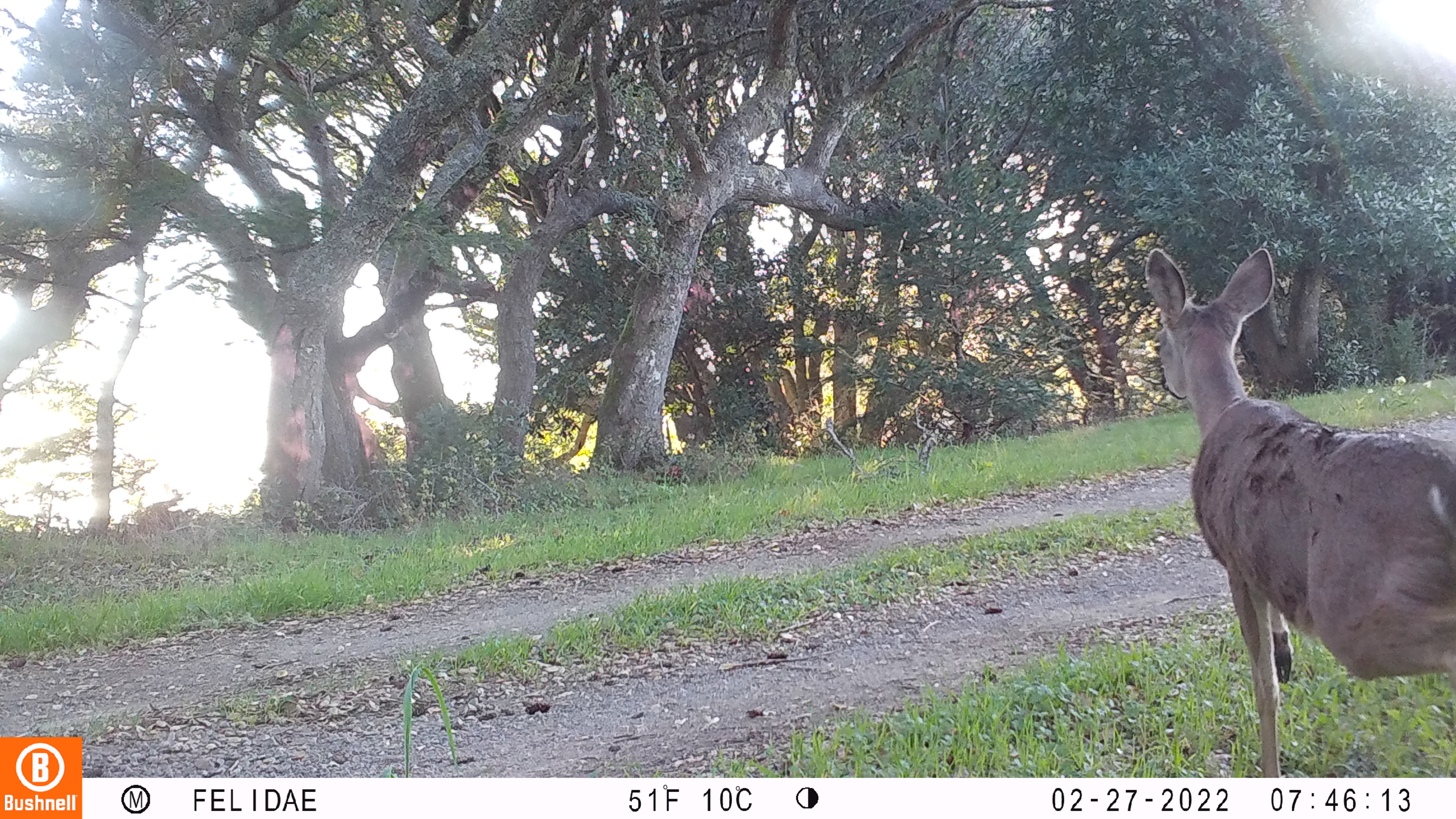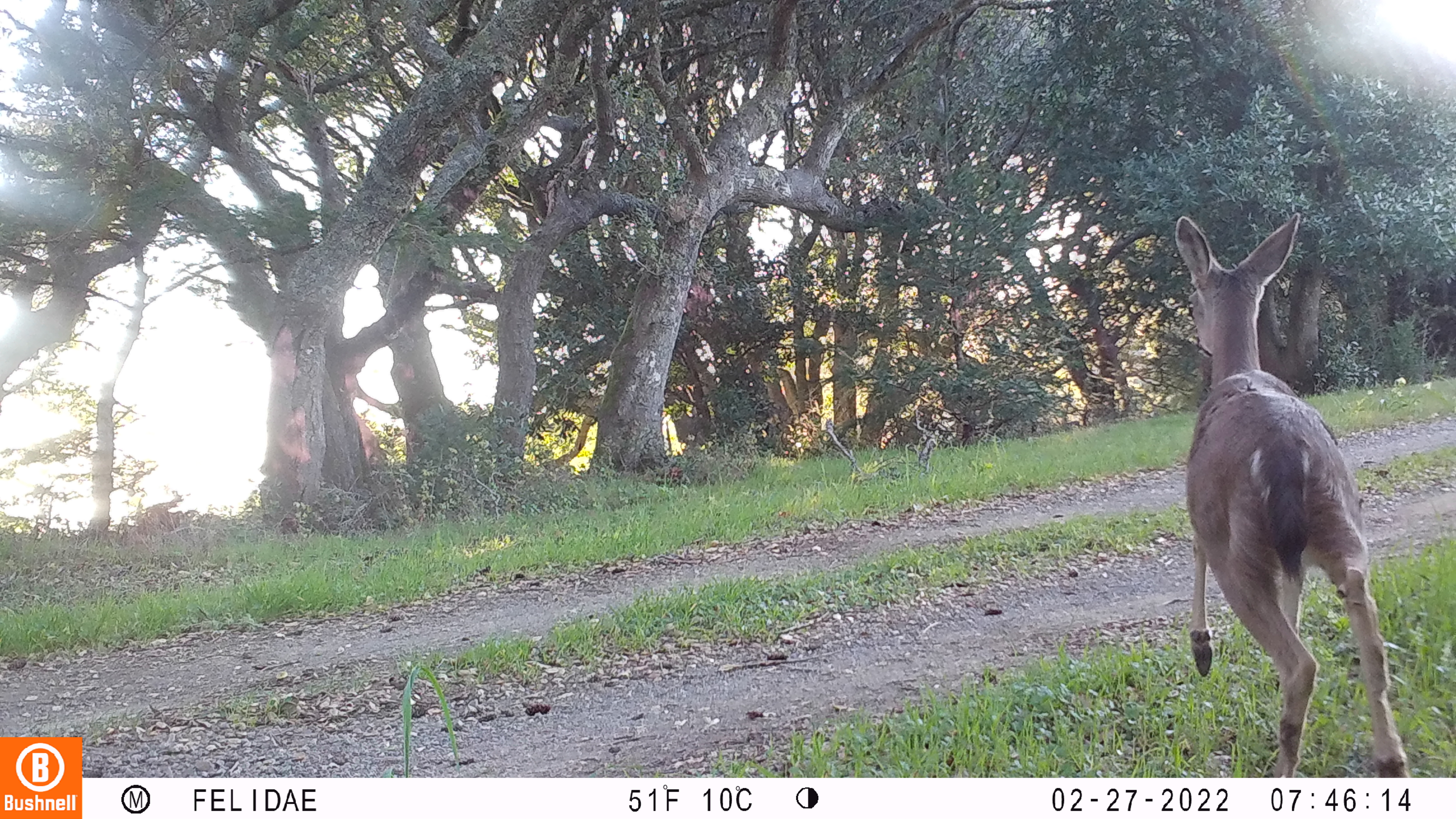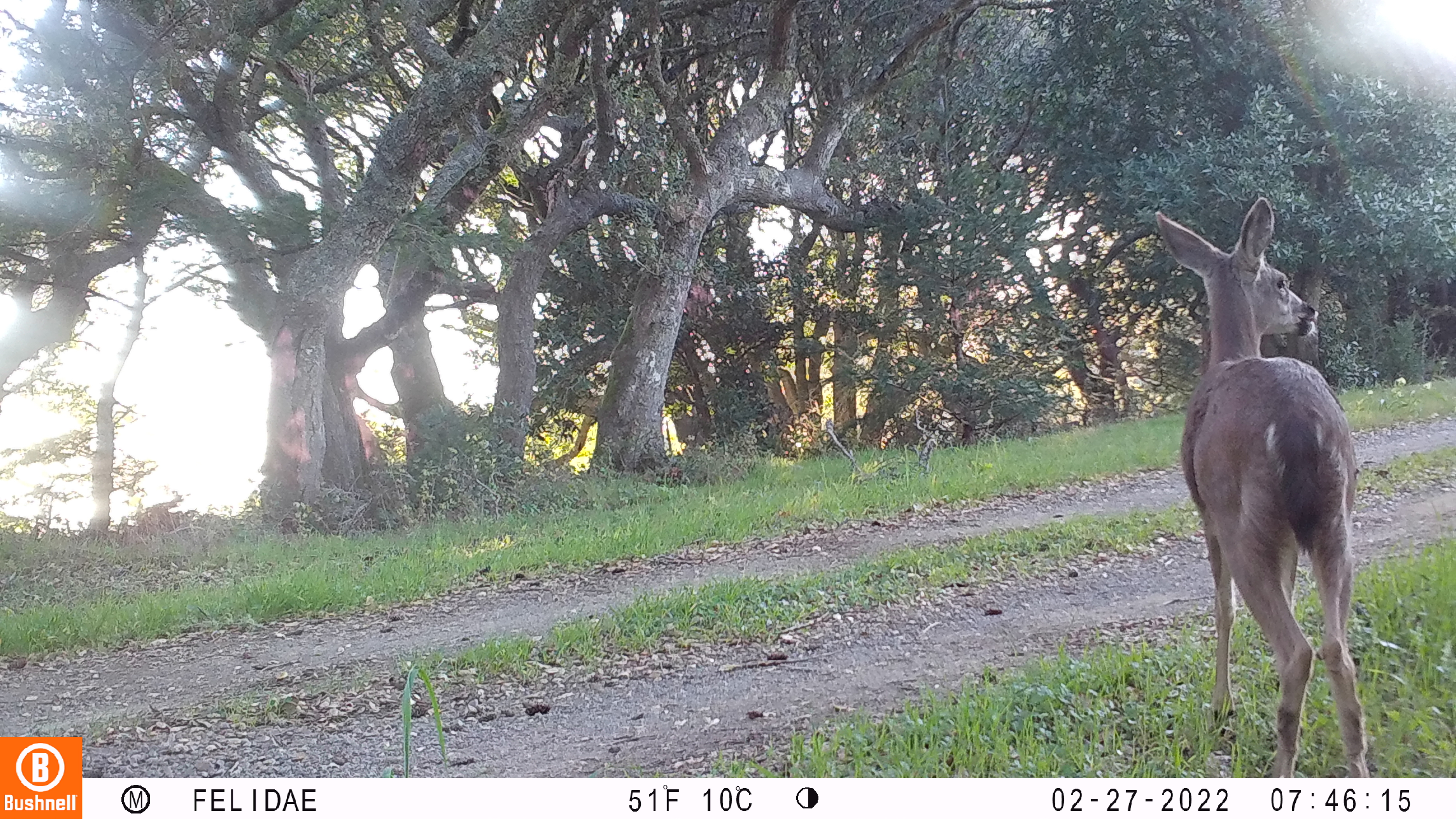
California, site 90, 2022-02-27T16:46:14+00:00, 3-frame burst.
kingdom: Animalia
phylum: Chordata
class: Mammalia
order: Artiodactyla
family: Cervidae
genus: Odocoileus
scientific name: Odocoileus hemionus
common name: mule deer